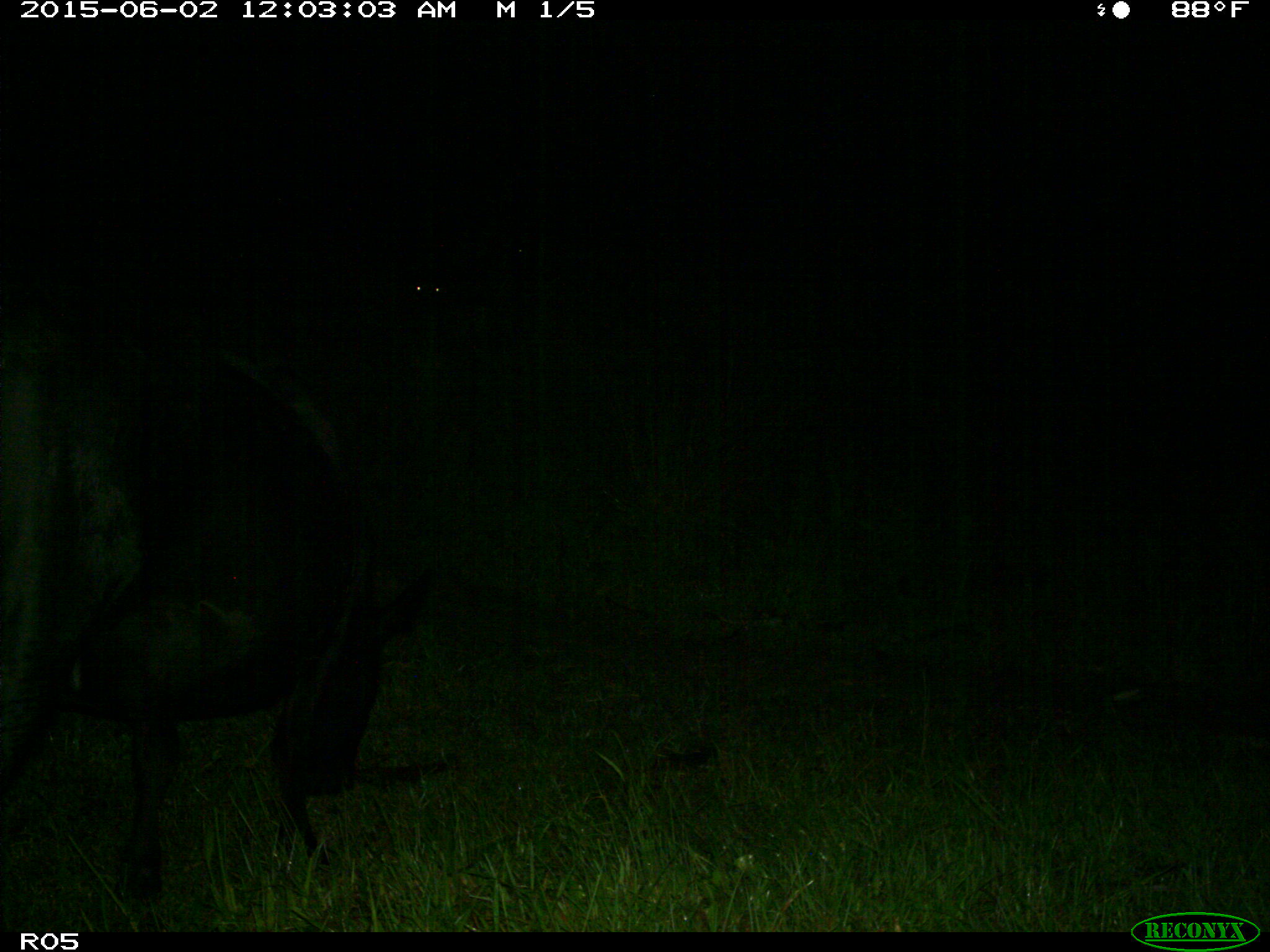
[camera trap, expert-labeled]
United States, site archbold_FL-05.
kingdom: Animalia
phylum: Chordata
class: Mammalia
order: Artiodactyla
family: Bovidae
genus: Bos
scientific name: Bos taurus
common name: domestic cow